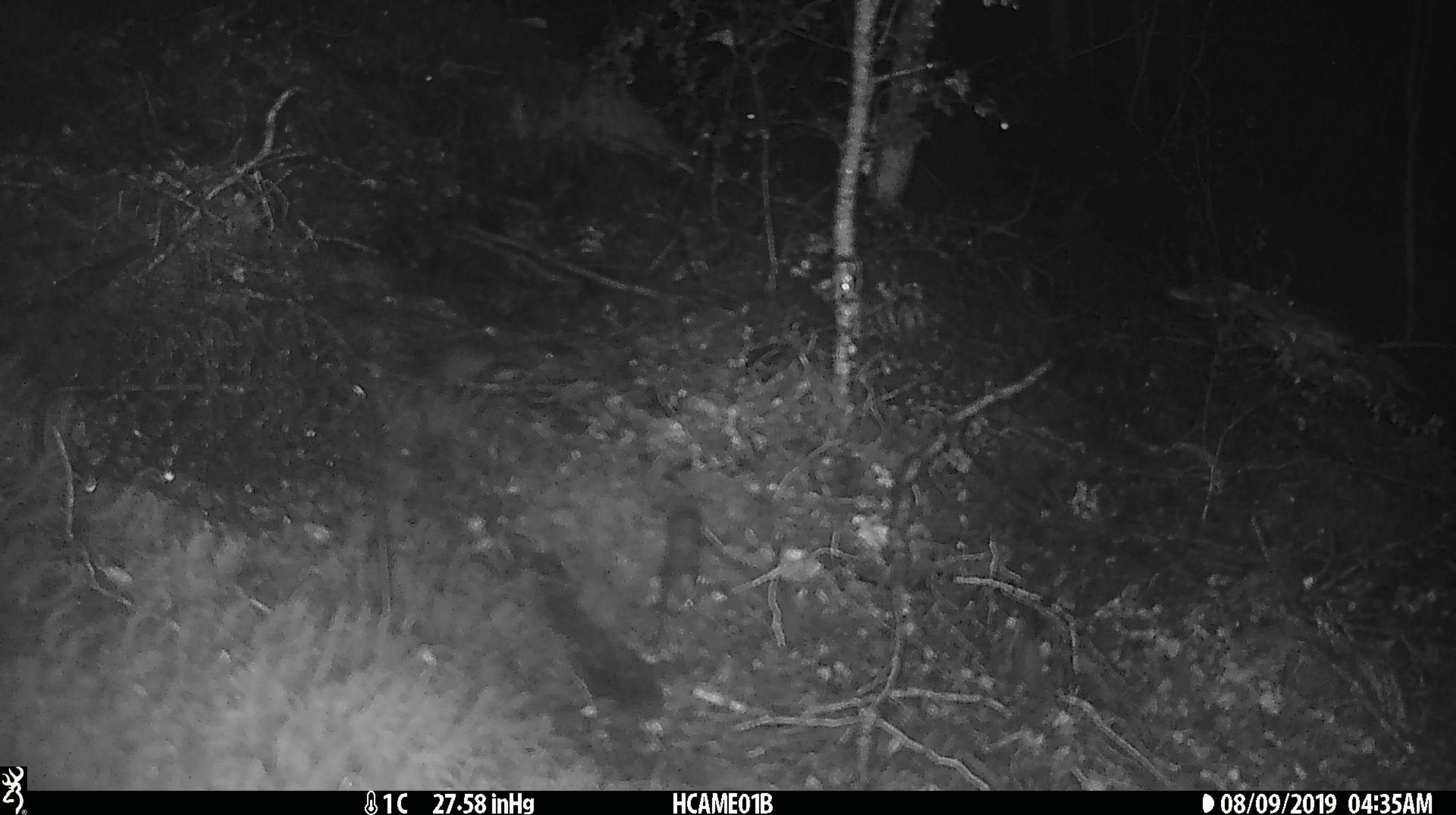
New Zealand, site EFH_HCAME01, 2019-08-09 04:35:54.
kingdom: Animalia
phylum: Chordata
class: Mammalia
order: Rodentia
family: Muridae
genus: Mus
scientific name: Mus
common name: mouse